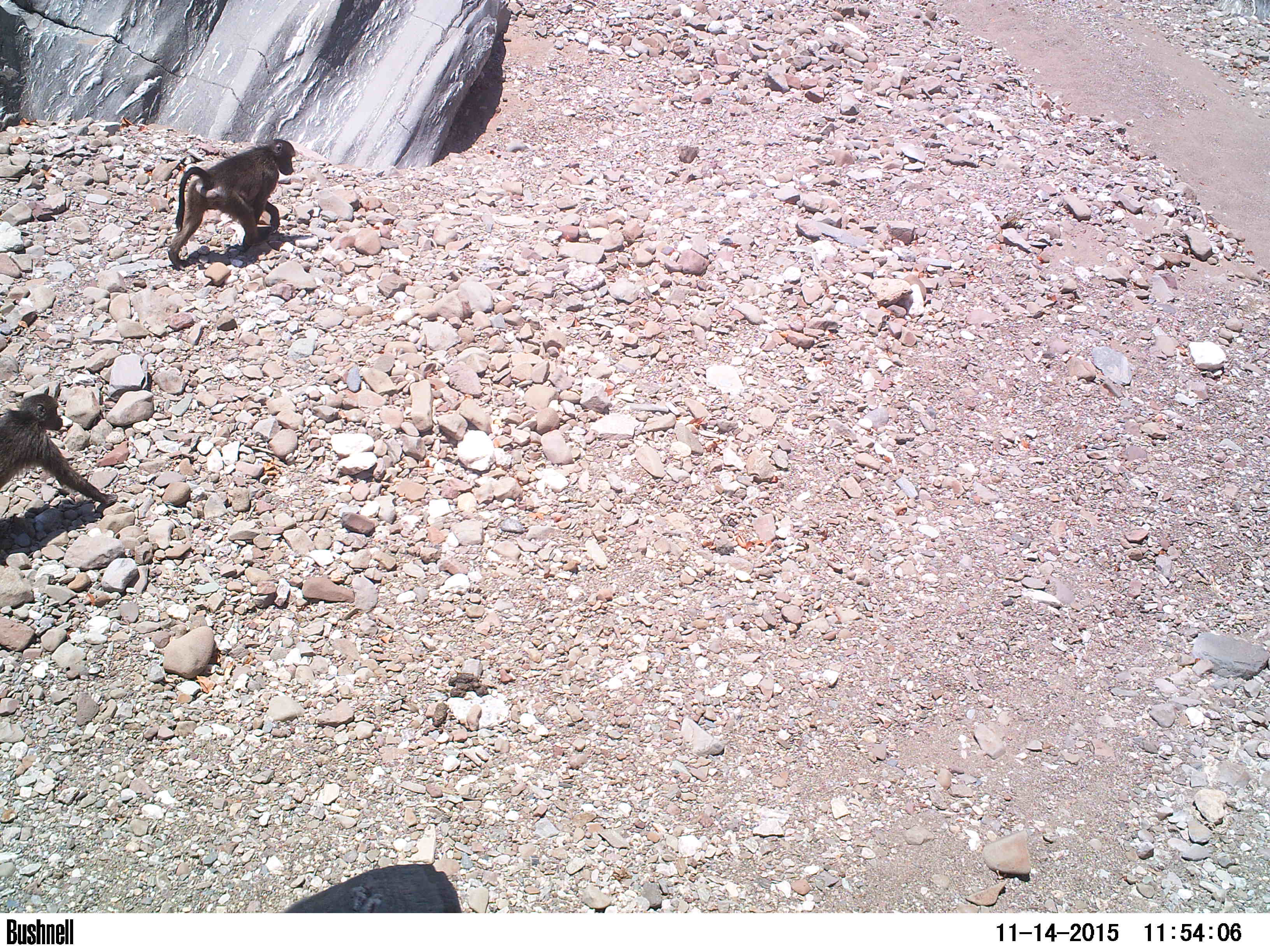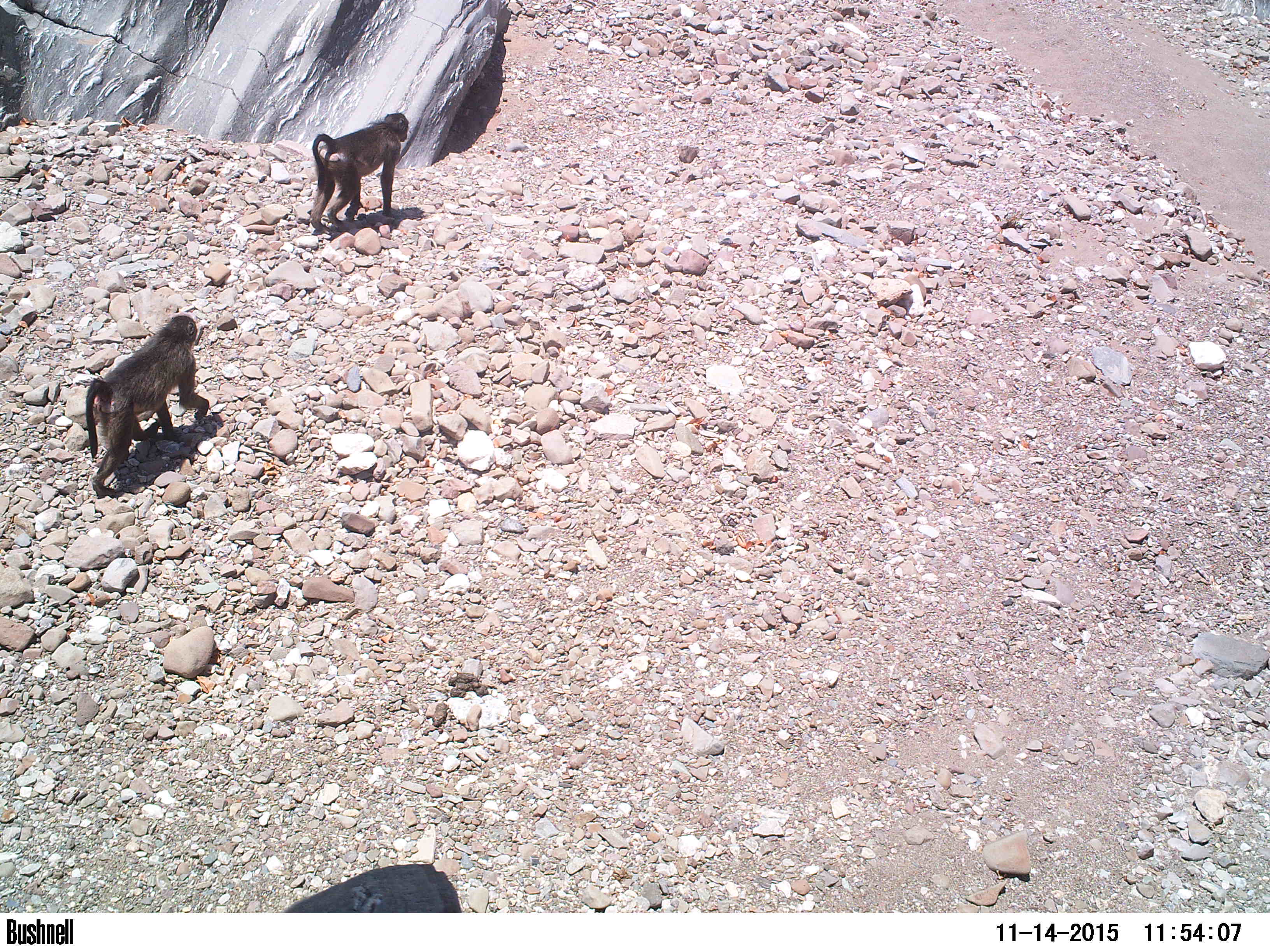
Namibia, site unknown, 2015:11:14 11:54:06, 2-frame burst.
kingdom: Animalia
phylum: Chordata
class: Mammalia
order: Primates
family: Cercopithecidae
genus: Papio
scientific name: Papio anubis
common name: olive baboon